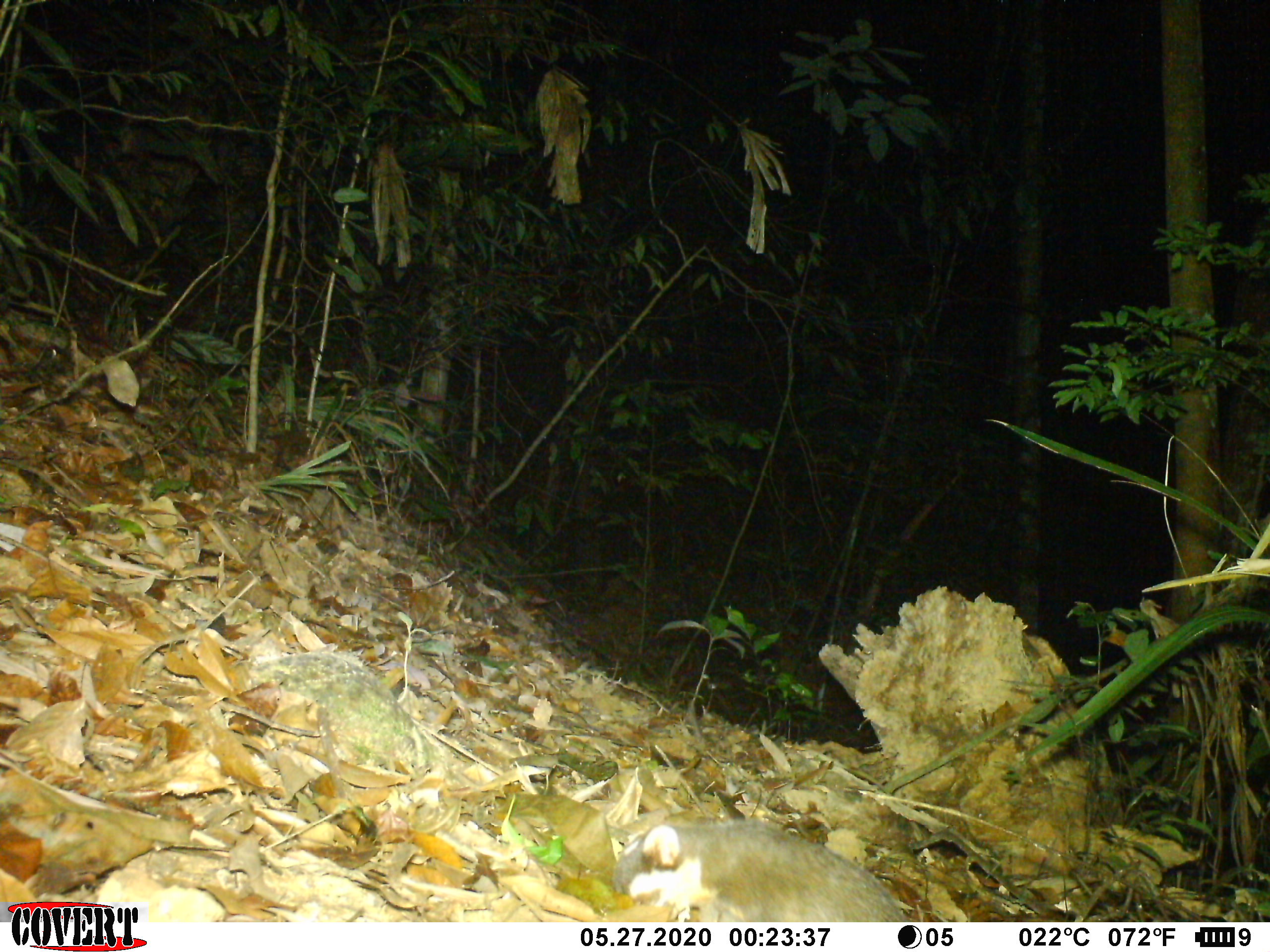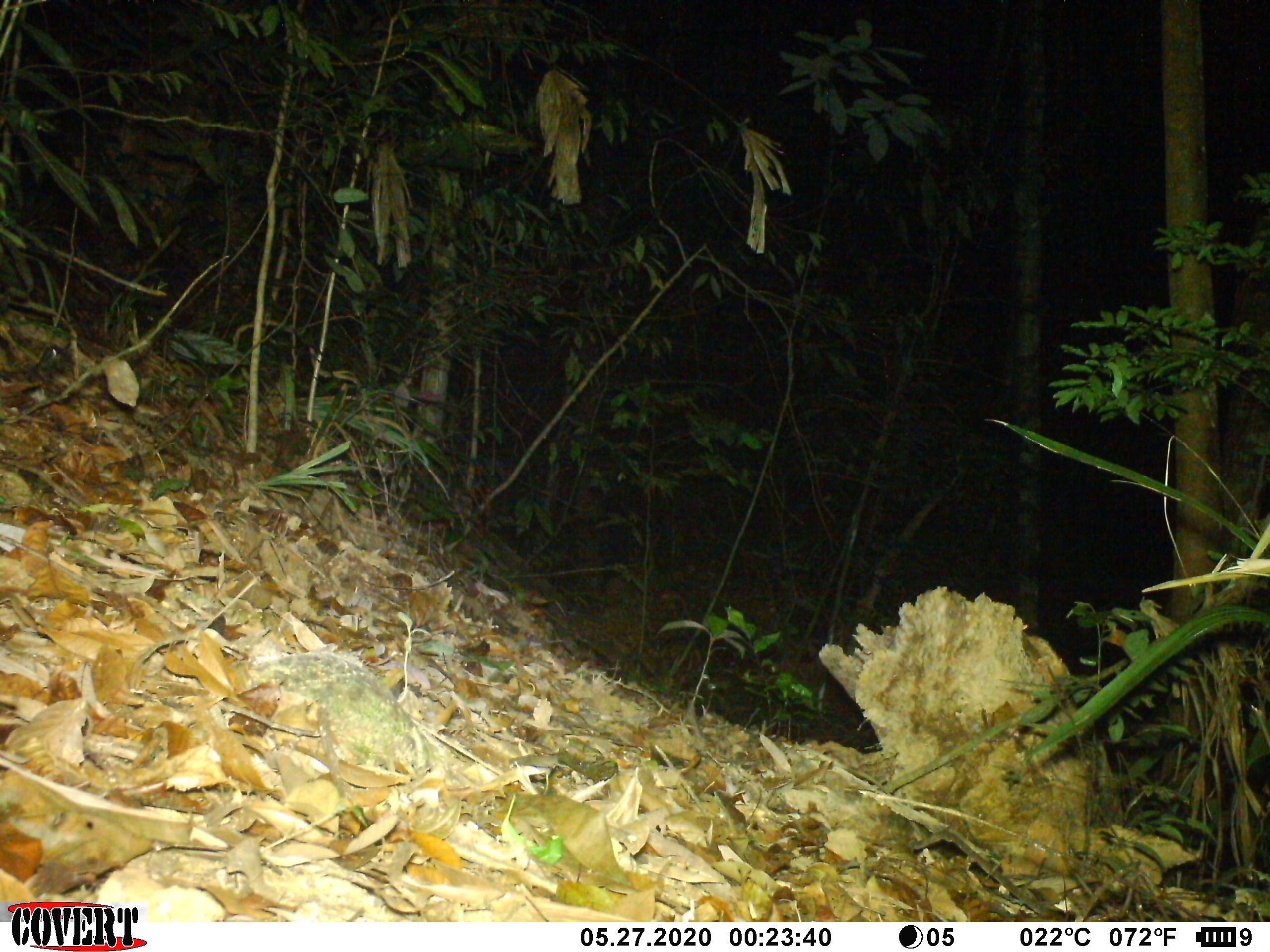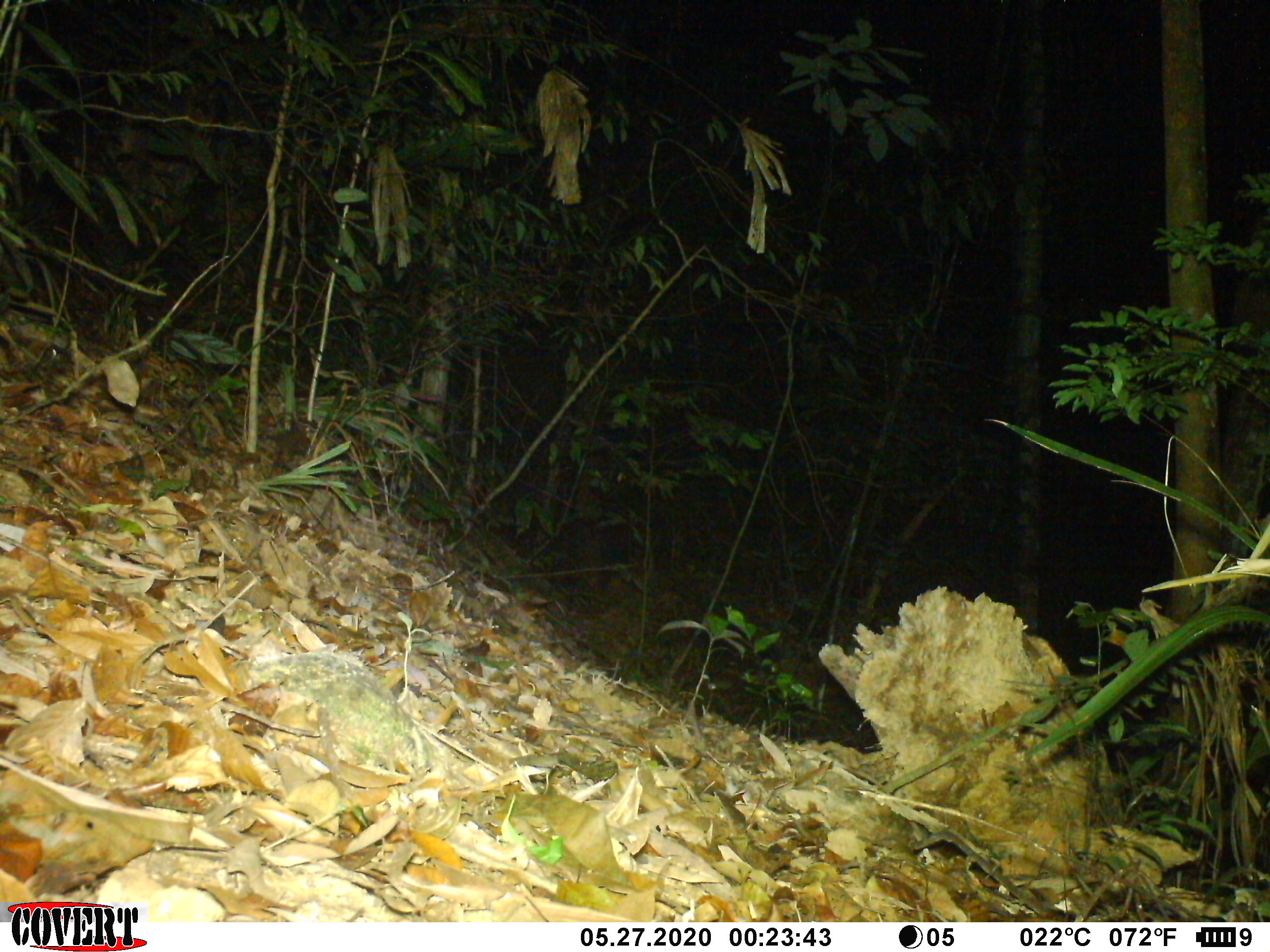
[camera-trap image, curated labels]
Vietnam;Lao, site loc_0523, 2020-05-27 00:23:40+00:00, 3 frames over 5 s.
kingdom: Animalia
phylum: Chordata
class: Mammalia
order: Carnivora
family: Mustelidae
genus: Melogale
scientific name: Melogale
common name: ferret badger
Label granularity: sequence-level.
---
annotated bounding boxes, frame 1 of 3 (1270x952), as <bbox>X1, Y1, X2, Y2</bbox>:
ferret badger: <bbox>610, 817, 904, 920</bbox>